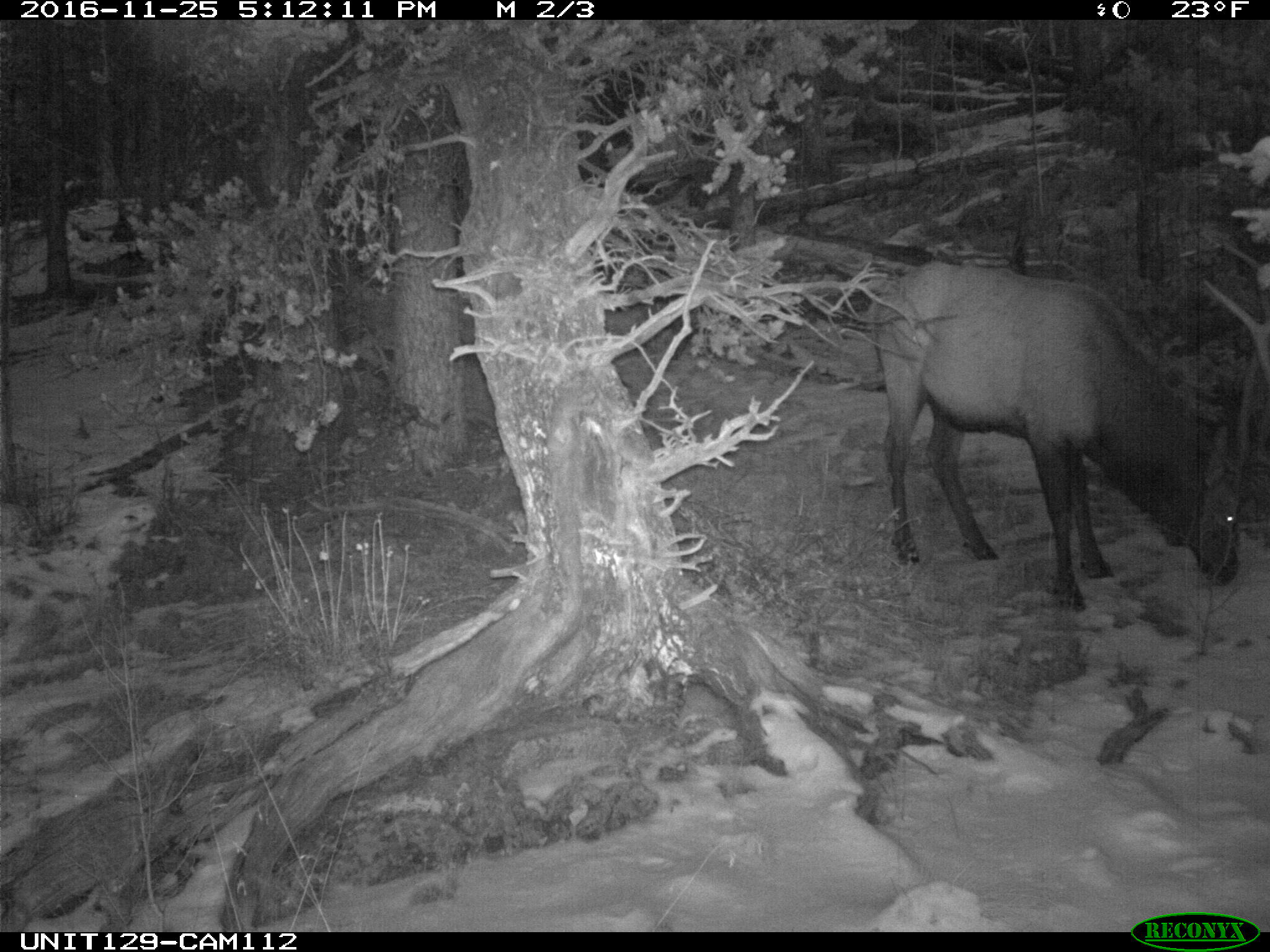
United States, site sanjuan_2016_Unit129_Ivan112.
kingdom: Animalia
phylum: Chordata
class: Mammalia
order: Artiodactyla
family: Cervidae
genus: Cervus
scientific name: Cervus elaphus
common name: red deer